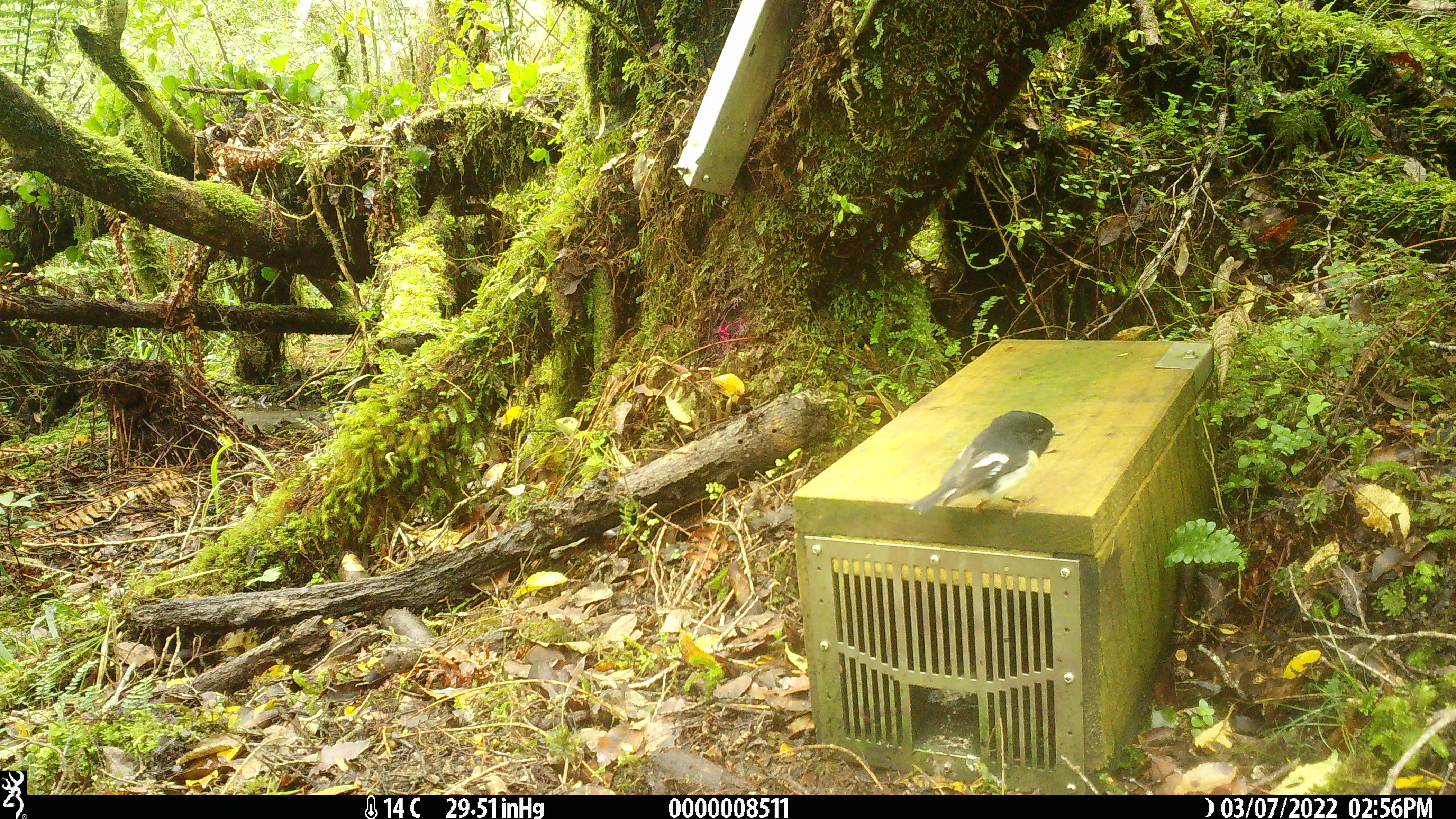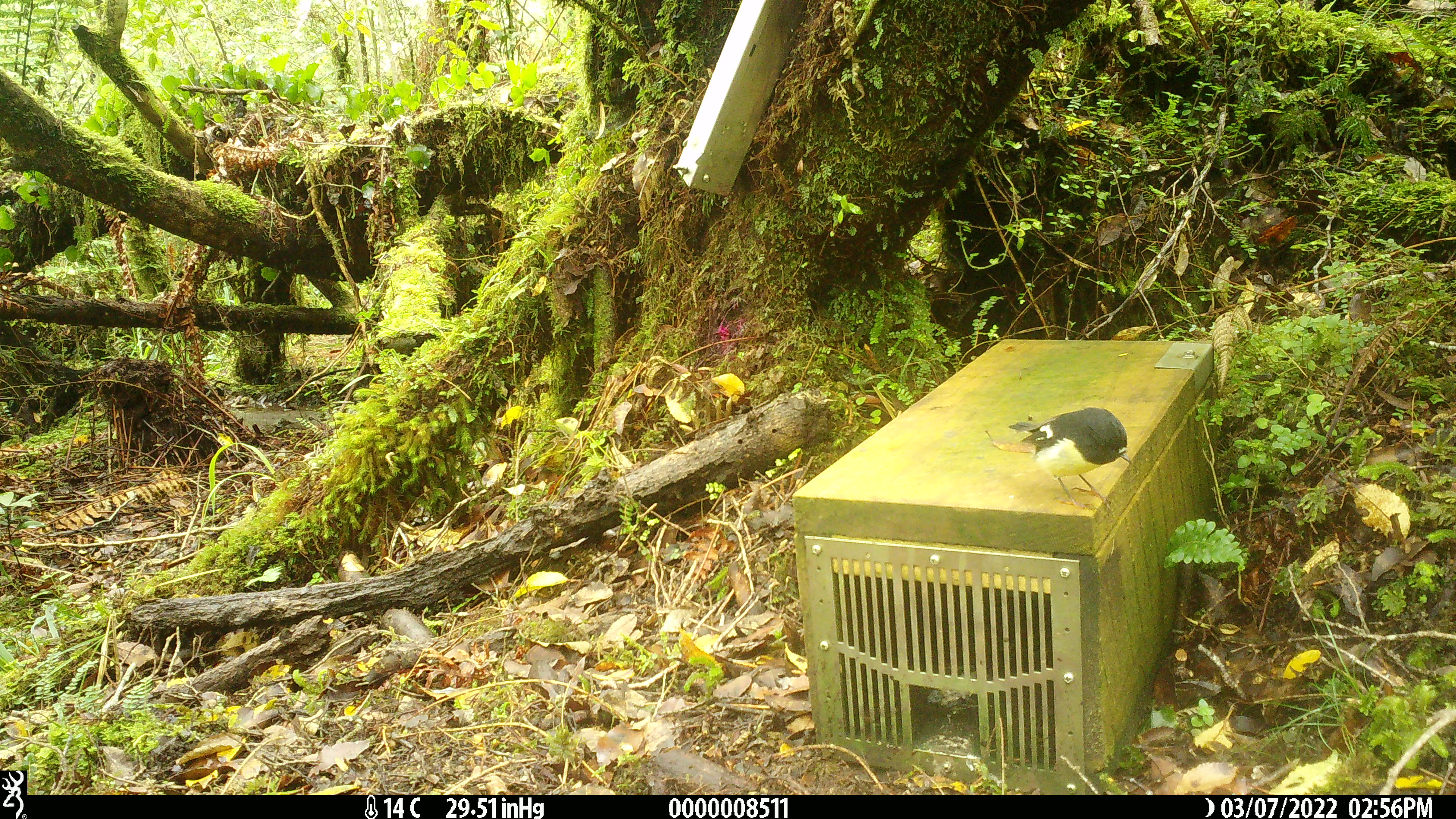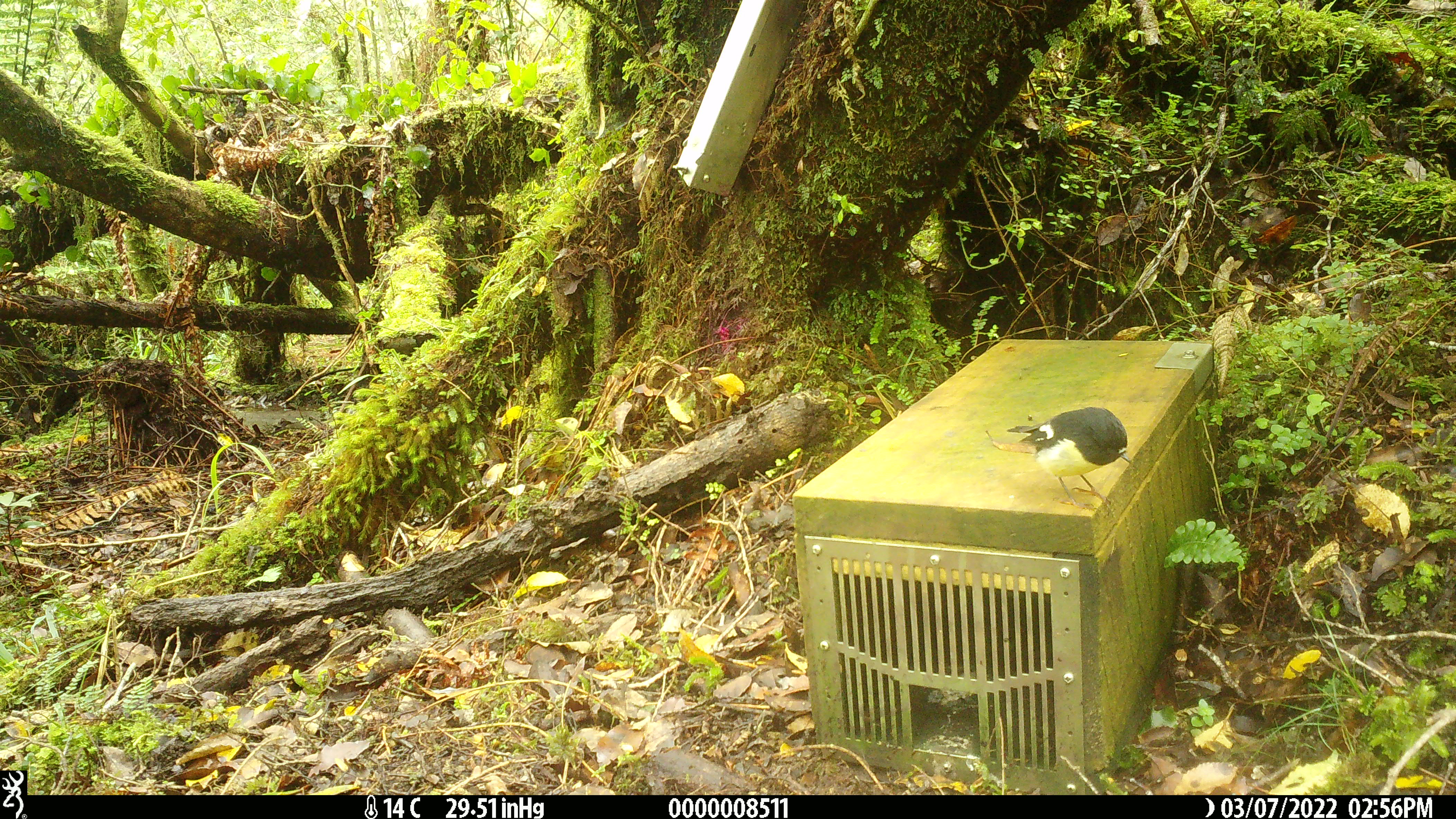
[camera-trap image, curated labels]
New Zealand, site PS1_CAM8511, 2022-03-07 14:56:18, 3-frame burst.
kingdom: Animalia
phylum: Chordata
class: Aves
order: Passeriformes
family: Petroicidae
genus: Petroica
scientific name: Petroica macrocephala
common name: tomtit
Tomtit (Petroica macrocephala).